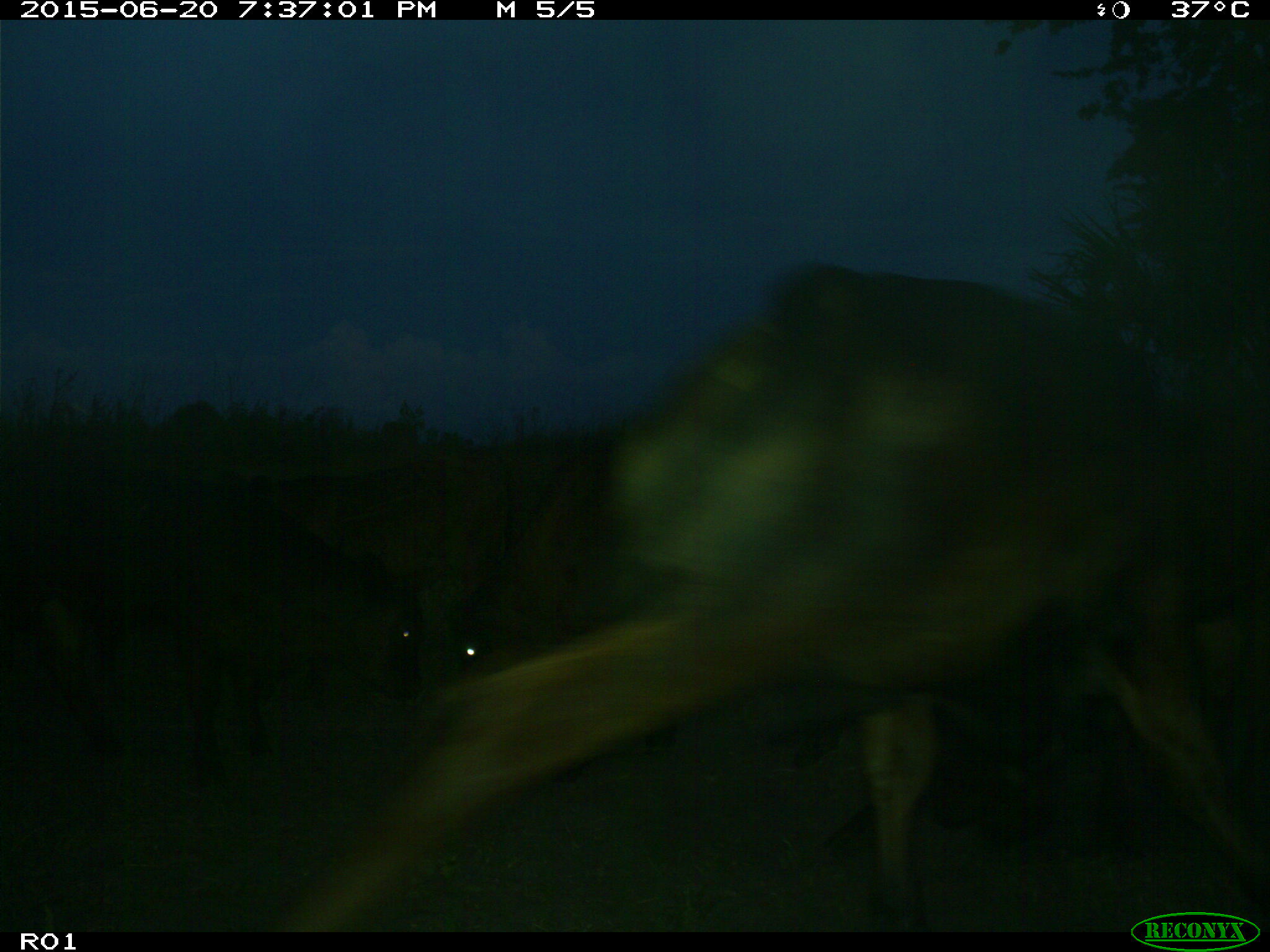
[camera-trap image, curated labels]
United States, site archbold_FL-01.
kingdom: Animalia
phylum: Chordata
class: Mammalia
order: Artiodactyla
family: Bovidae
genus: Bos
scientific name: Bos taurus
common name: domestic cow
Bos taurus (domestic cow).